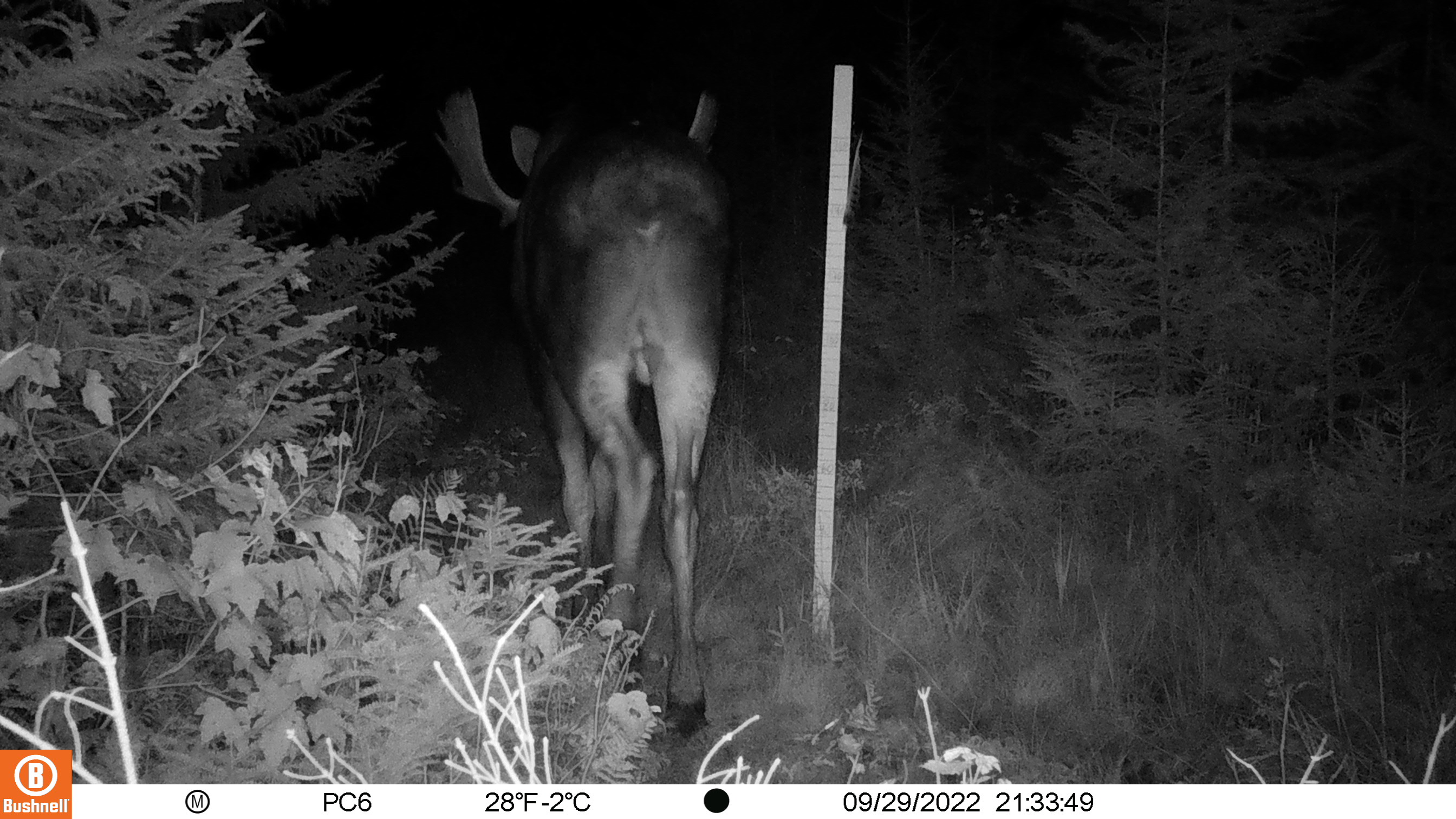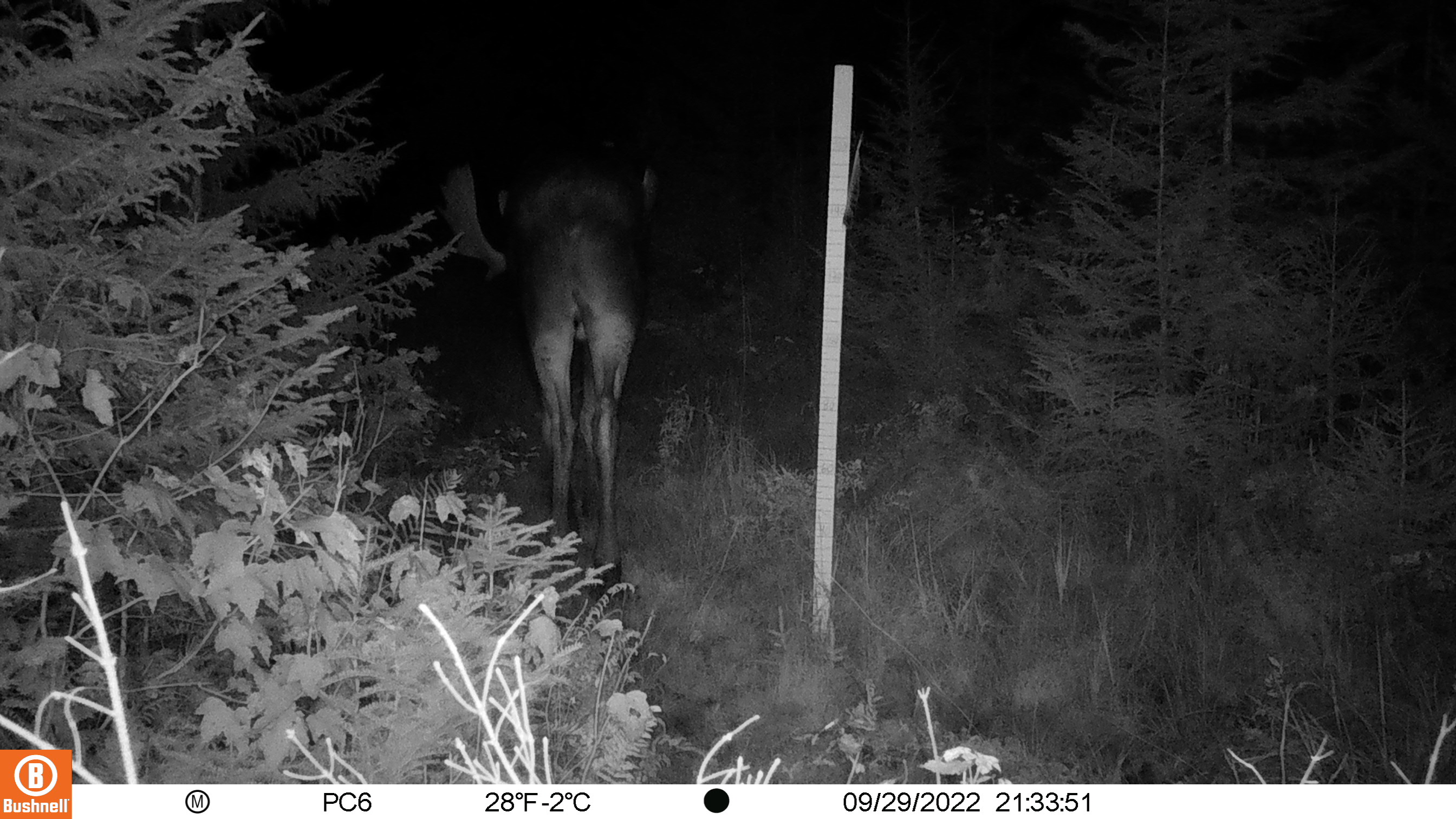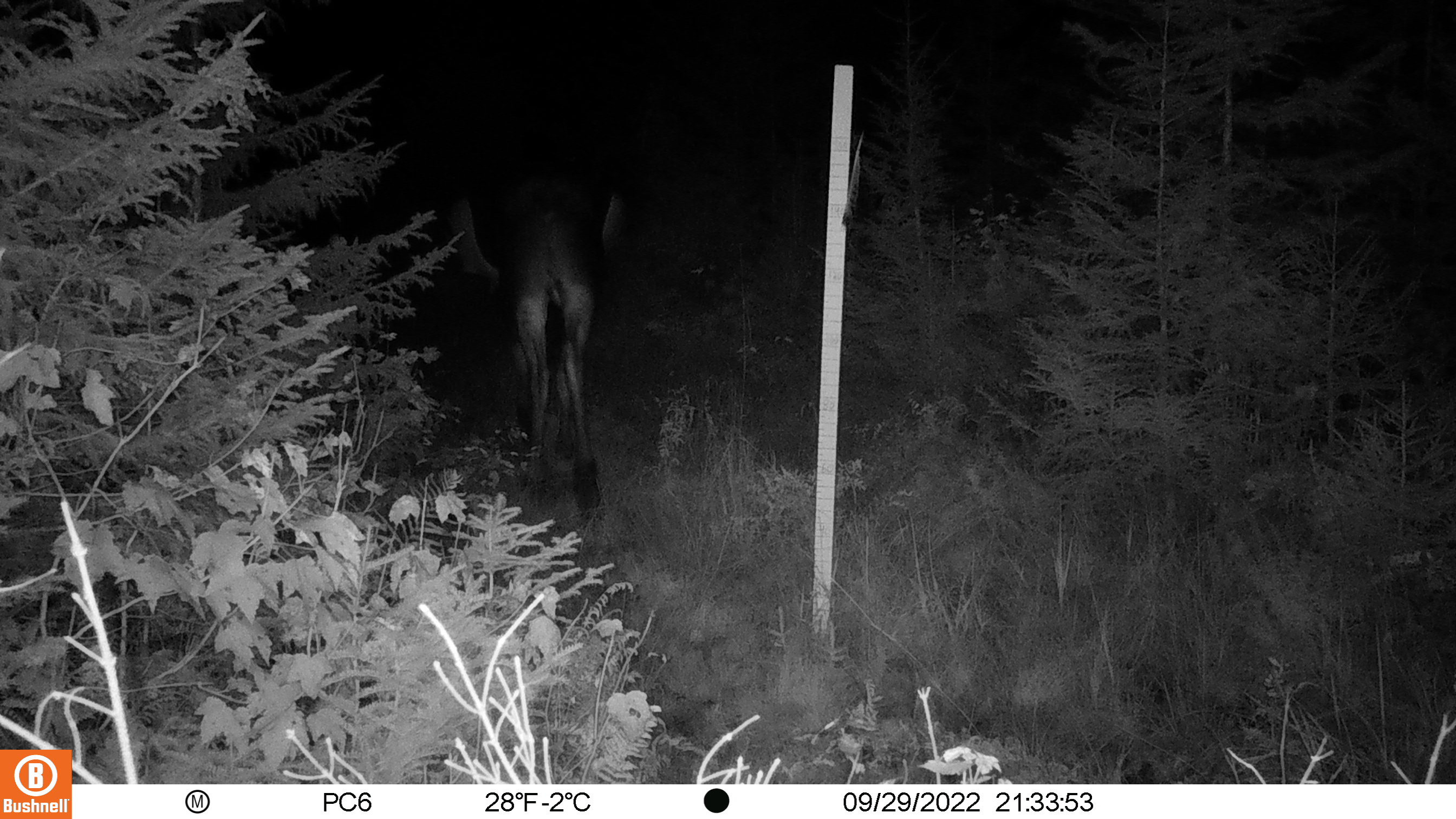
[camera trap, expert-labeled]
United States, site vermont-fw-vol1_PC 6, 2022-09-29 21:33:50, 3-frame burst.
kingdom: Animalia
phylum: Chordata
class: Mammalia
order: Artiodactyla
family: Cervidae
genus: Alces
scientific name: Alces alces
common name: moose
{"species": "moose (Alces alces)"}